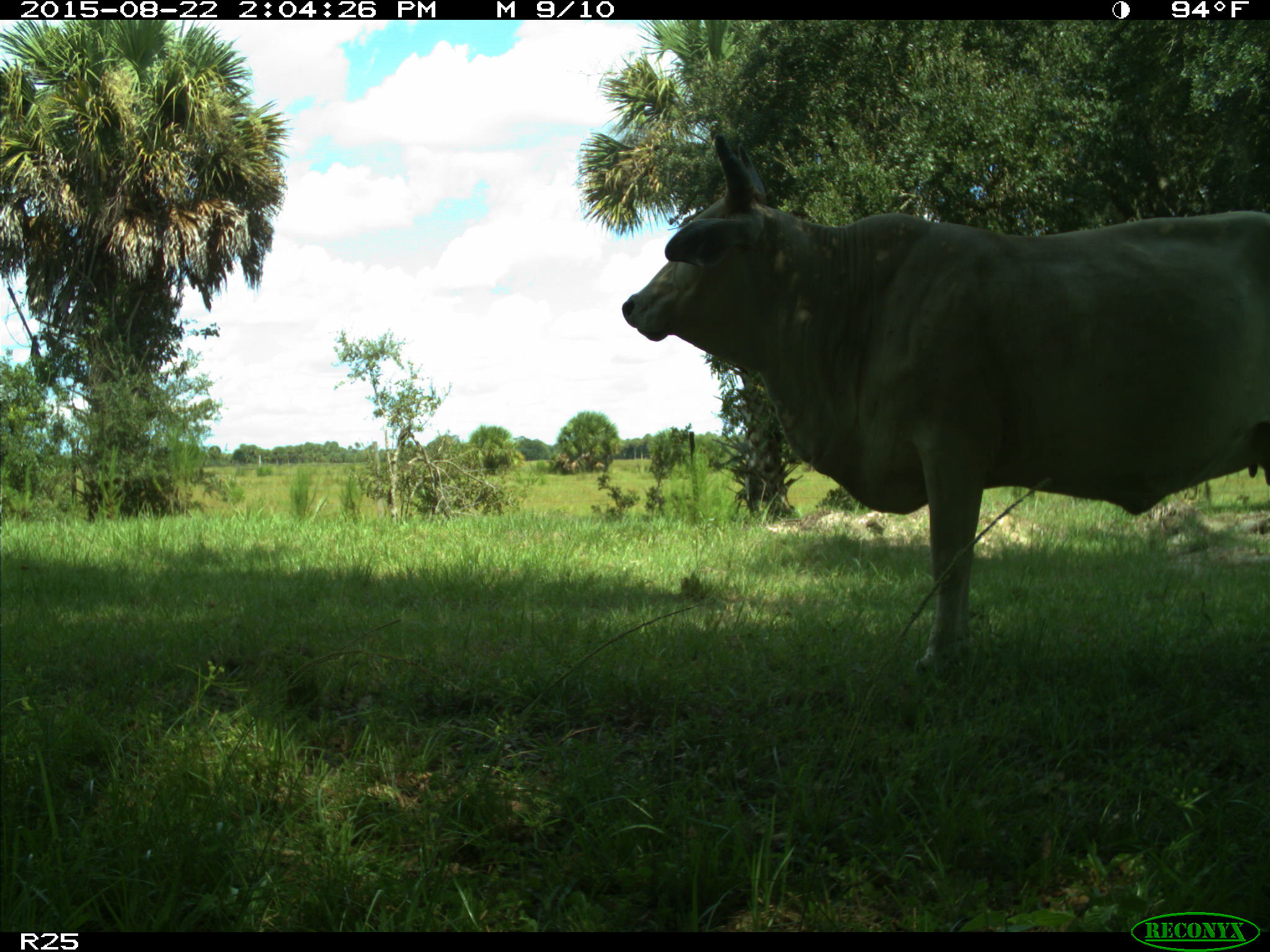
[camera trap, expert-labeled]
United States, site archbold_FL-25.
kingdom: Animalia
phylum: Chordata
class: Mammalia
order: Artiodactyla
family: Bovidae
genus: Bos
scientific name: Bos taurus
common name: domestic cow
Bos taurus (domestic cow).